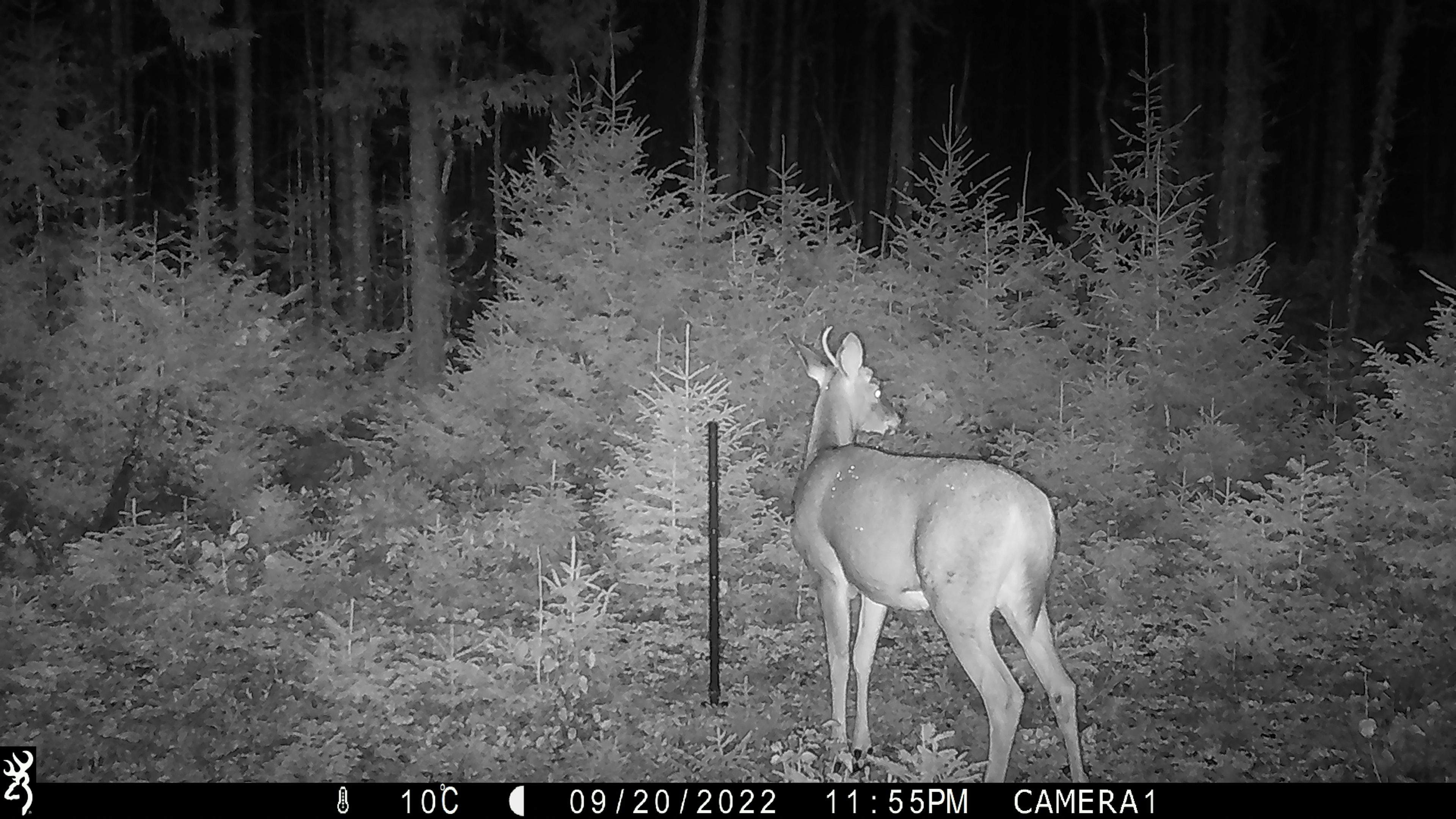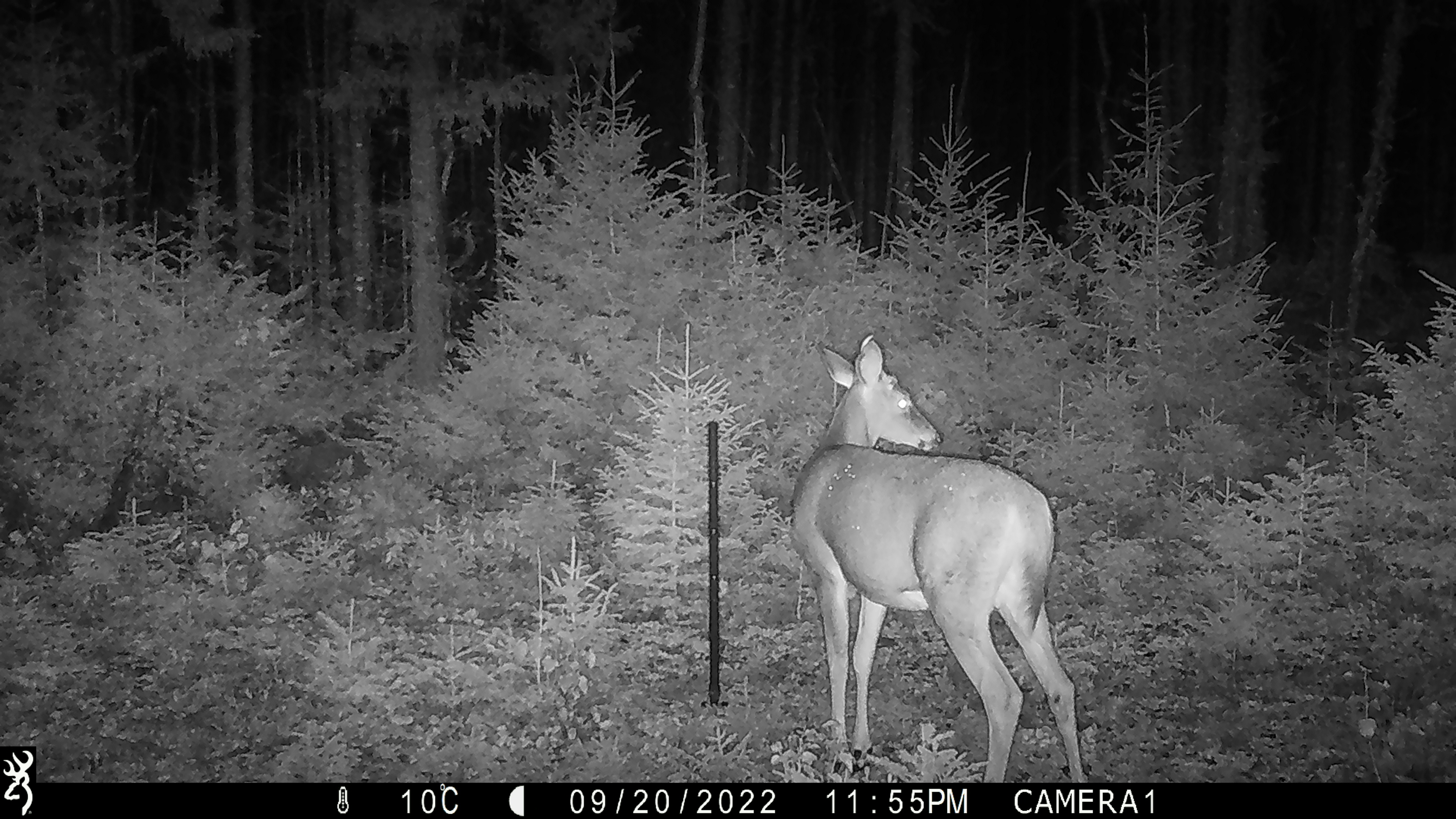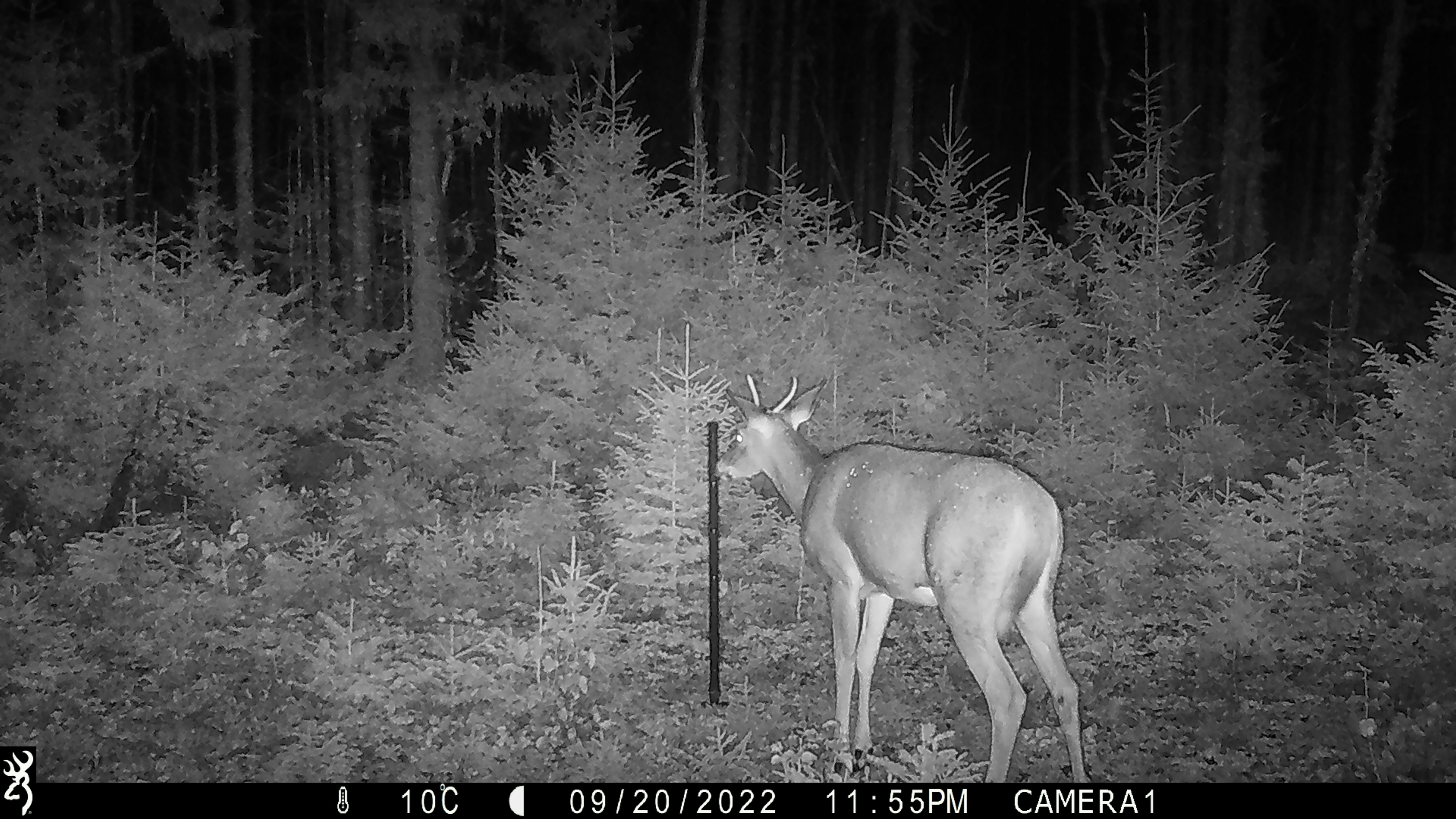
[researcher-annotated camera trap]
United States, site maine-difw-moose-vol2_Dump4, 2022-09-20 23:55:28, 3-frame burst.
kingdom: Animalia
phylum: Chordata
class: Mammalia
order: Artiodactyla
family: Cervidae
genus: Odocoileus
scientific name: Odocoileus virginianus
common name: white-tailed deer